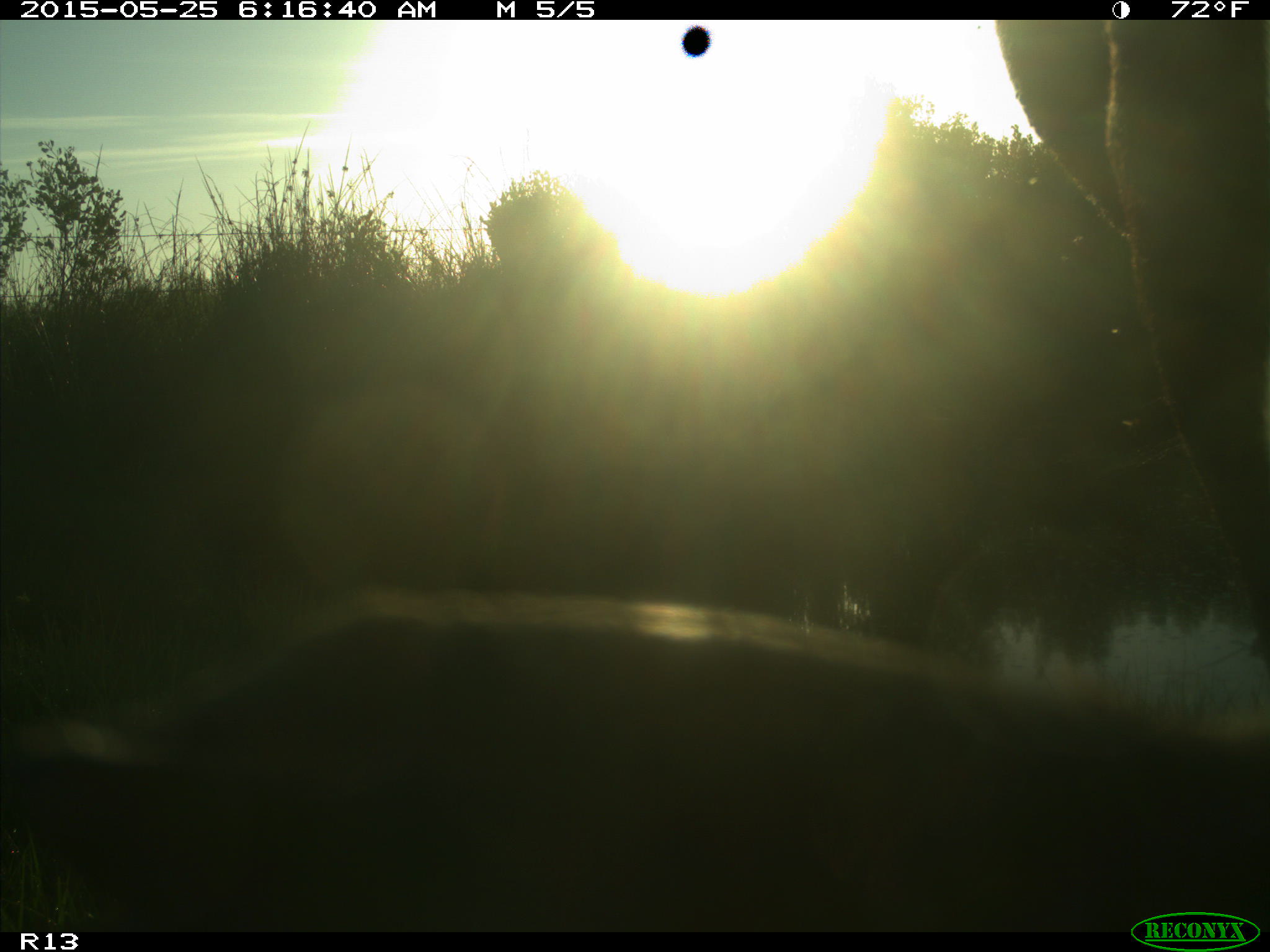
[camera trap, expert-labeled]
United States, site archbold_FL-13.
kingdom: Animalia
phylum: Chordata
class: Mammalia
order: Artiodactyla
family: Bovidae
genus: Bos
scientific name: Bos taurus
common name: domestic cow